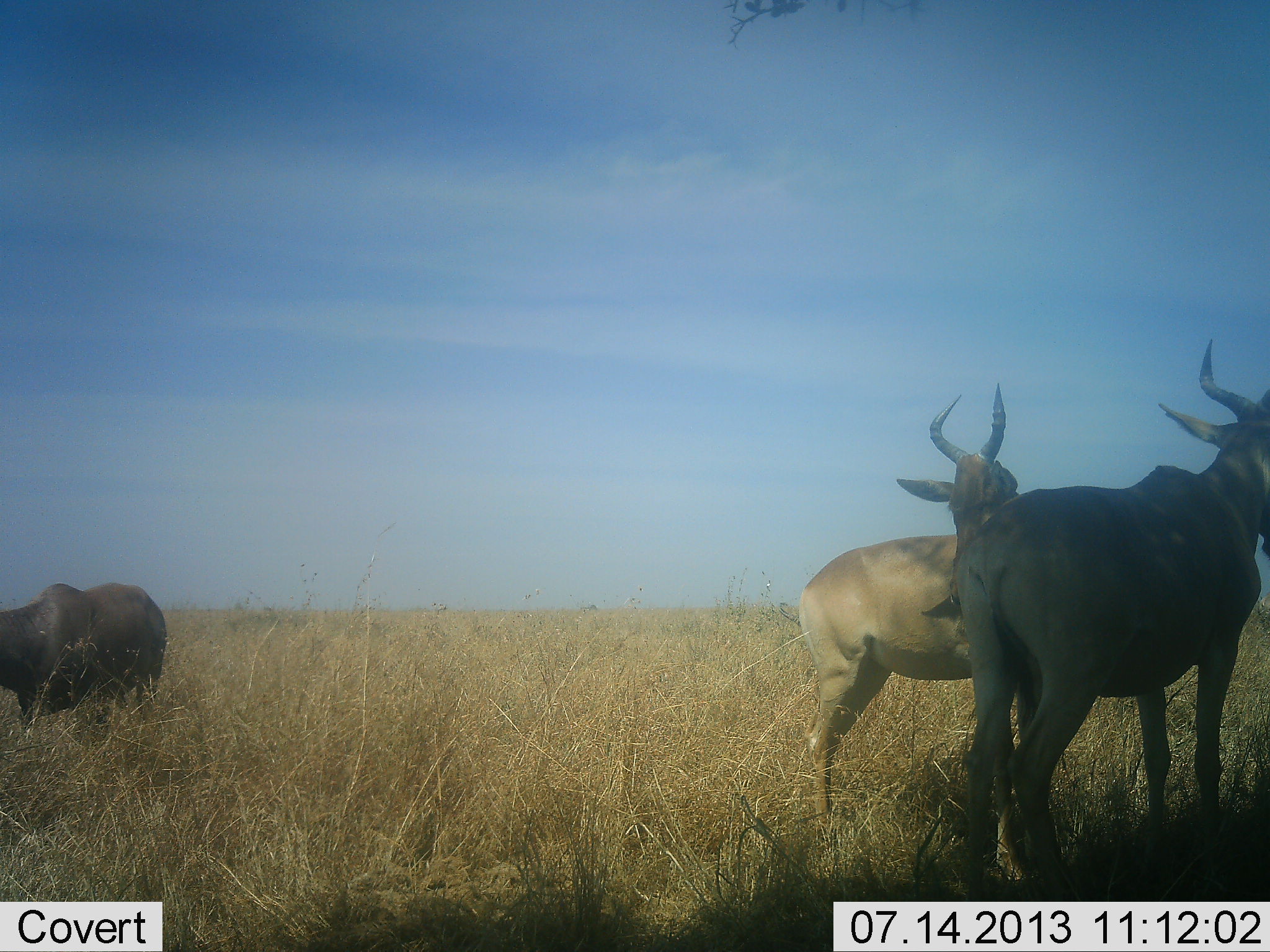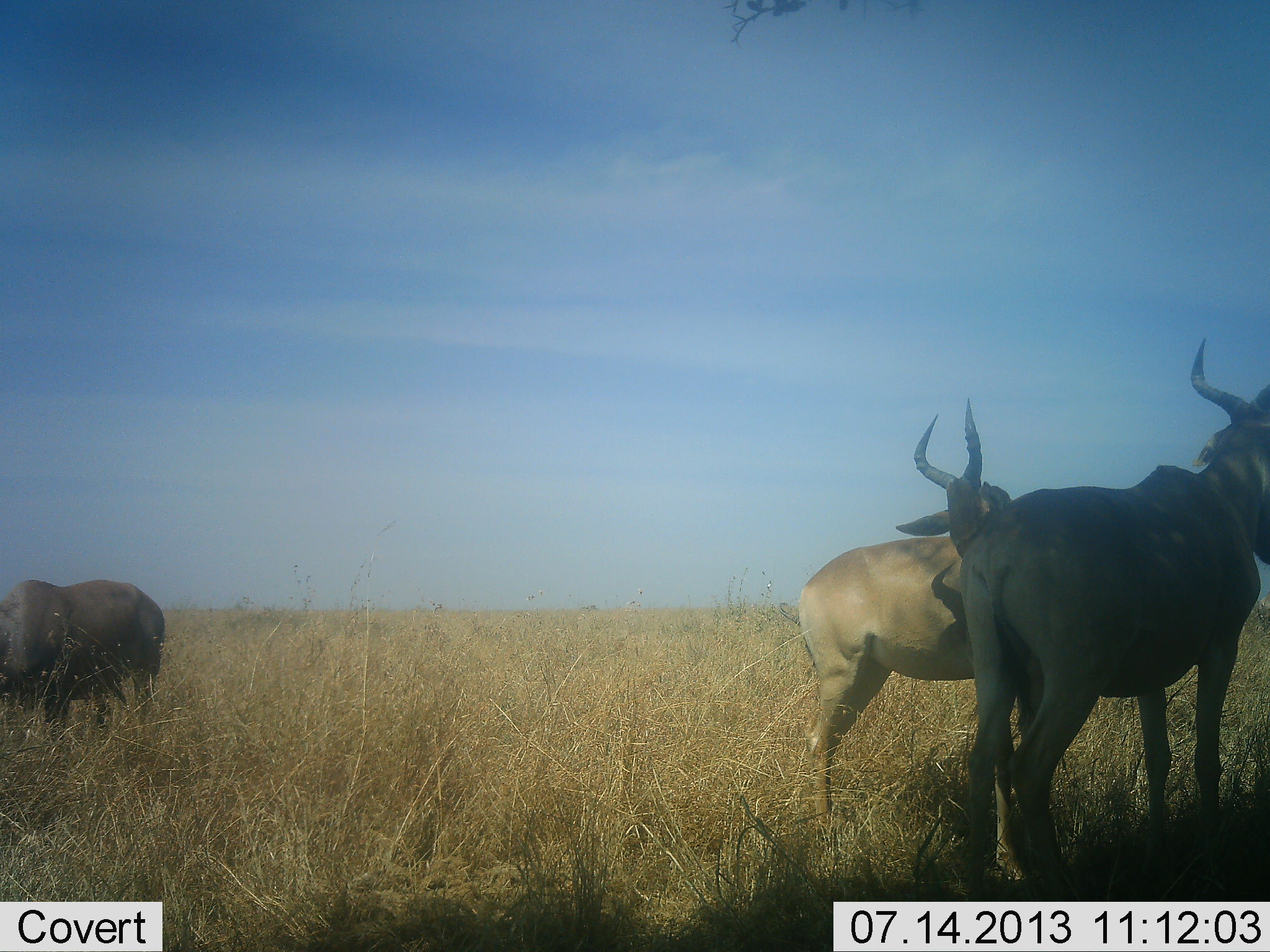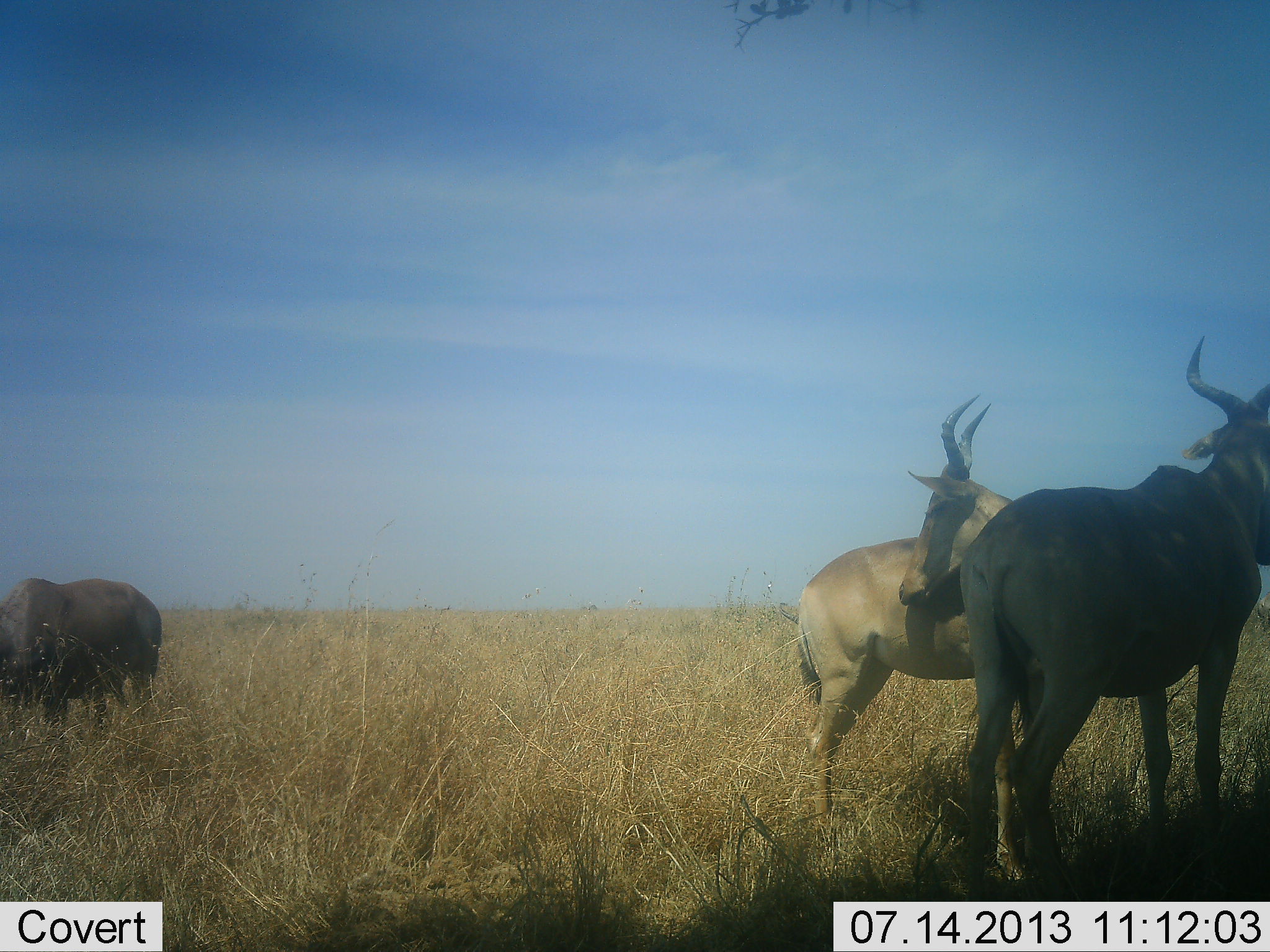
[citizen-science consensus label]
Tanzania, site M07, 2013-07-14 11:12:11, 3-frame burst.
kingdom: Animalia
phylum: Chordata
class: Mammalia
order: Artiodactyla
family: Bovidae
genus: Alcelaphus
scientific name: Alcelaphus buselaphus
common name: hartebeest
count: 3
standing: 85%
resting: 0%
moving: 23%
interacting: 31%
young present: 0%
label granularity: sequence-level